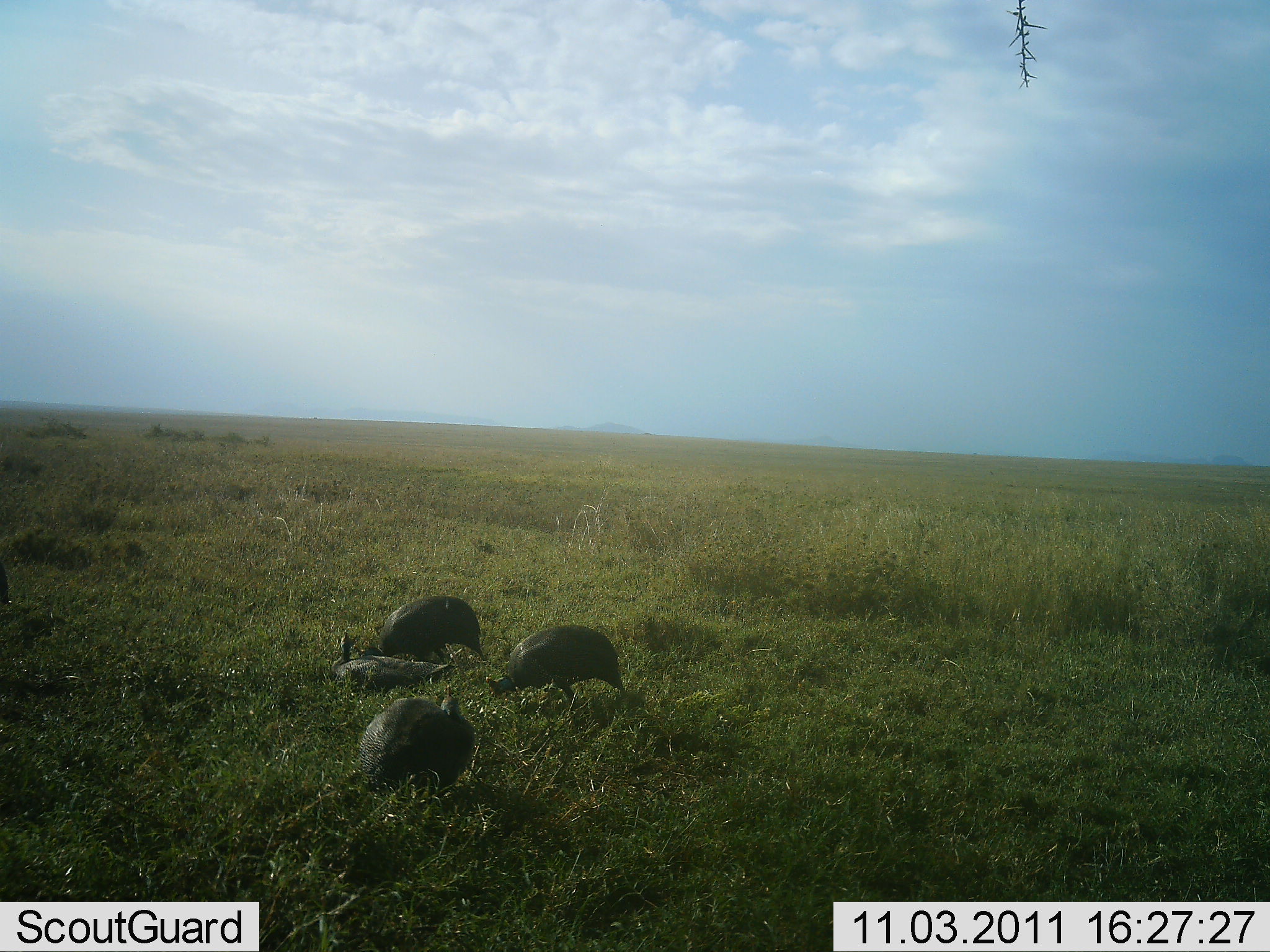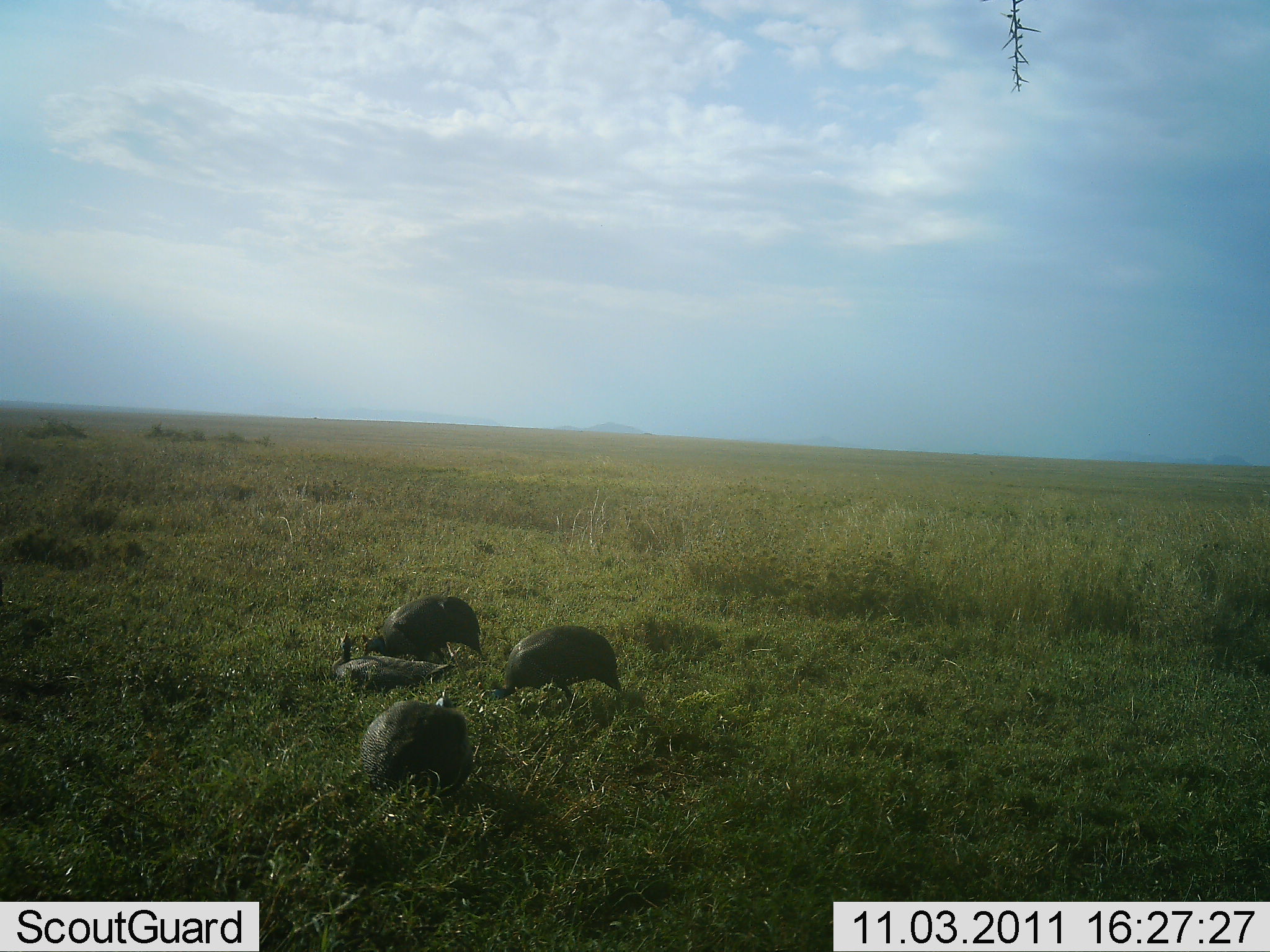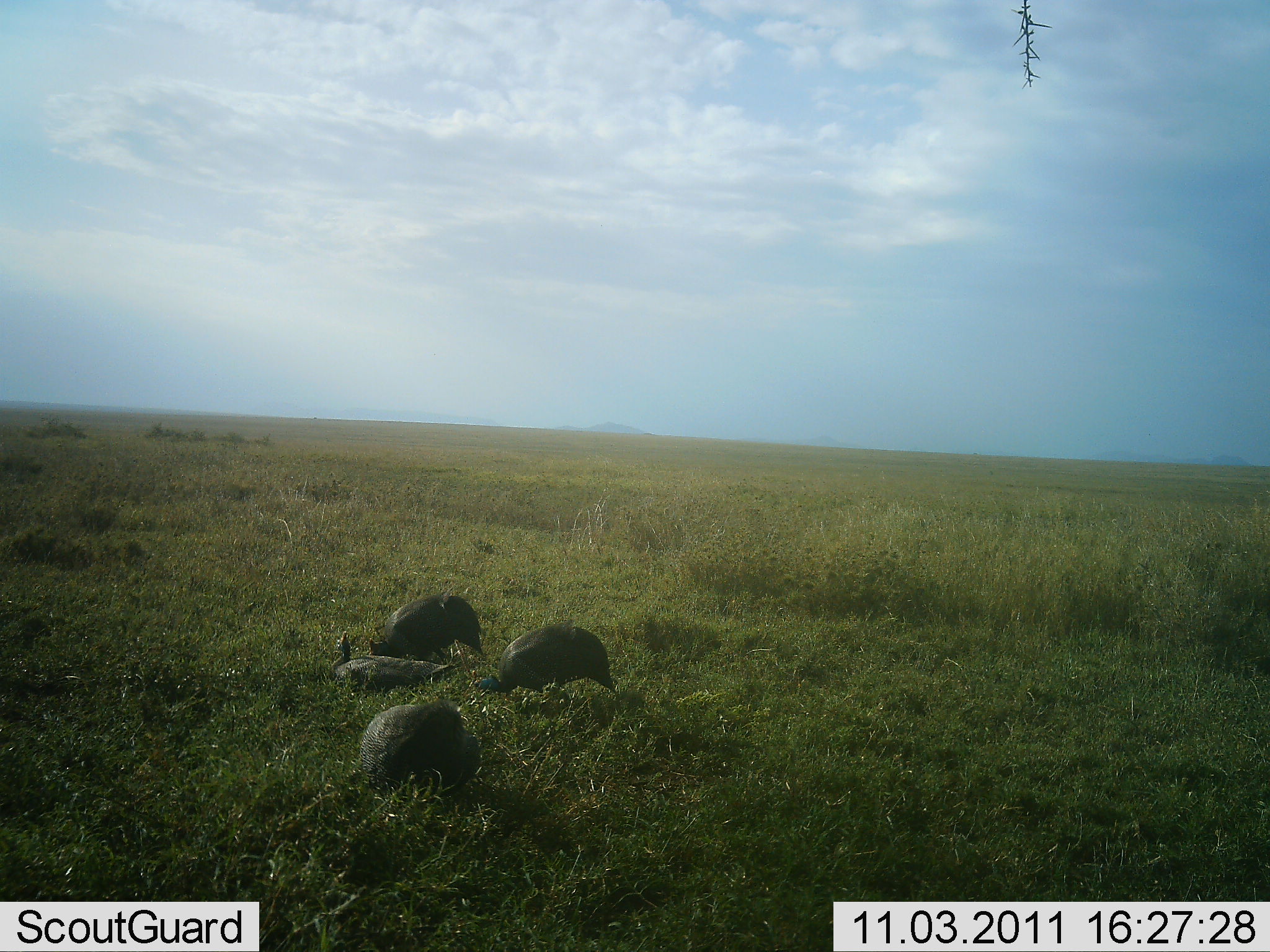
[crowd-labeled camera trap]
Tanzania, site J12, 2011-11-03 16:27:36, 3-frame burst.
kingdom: Animalia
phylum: Chordata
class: Aves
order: Galliformes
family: Numididae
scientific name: Numididae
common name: guinea fowl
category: guineafowl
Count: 4.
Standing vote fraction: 20%.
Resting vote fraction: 40%.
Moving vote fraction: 10%.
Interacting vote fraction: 0%.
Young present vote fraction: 0%.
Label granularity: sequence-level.